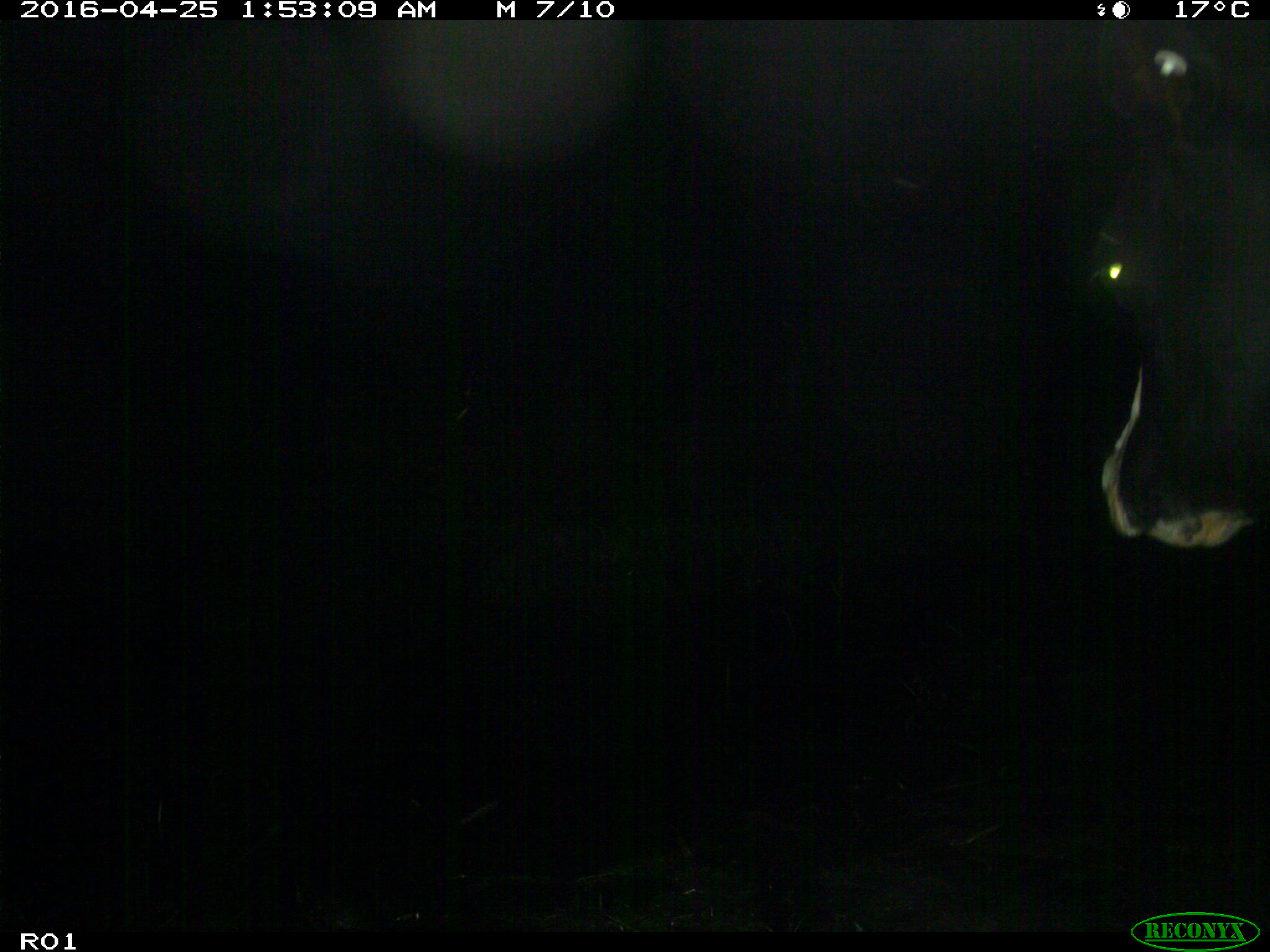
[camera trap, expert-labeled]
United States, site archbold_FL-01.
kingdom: Animalia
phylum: Chordata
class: Mammalia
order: Artiodactyla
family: Bovidae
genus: Bos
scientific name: Bos taurus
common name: domestic cow